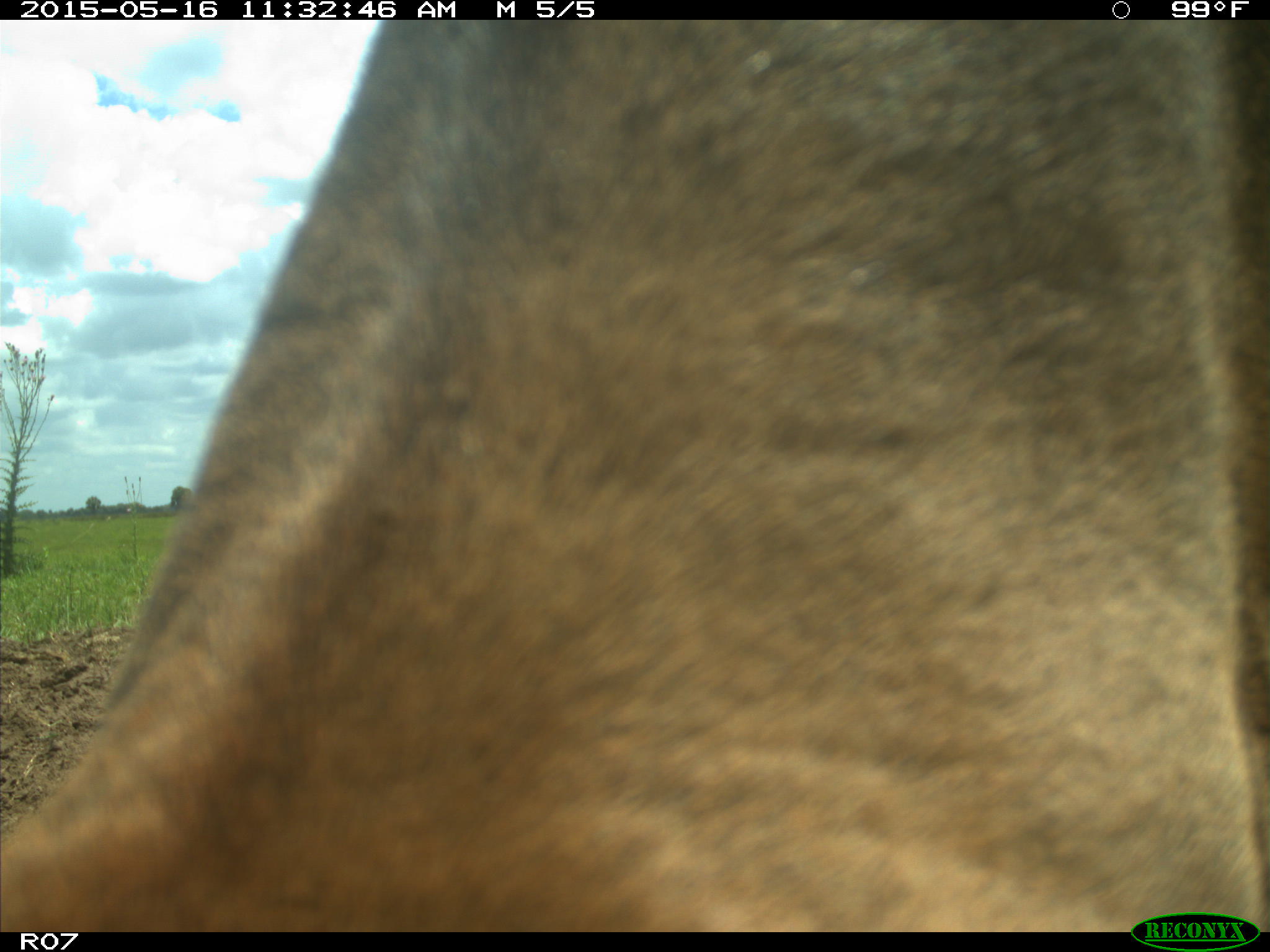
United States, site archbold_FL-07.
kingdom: Animalia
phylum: Chordata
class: Mammalia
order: Artiodactyla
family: Bovidae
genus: Bos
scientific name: Bos taurus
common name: domestic cow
Bos taurus (domestic cow).